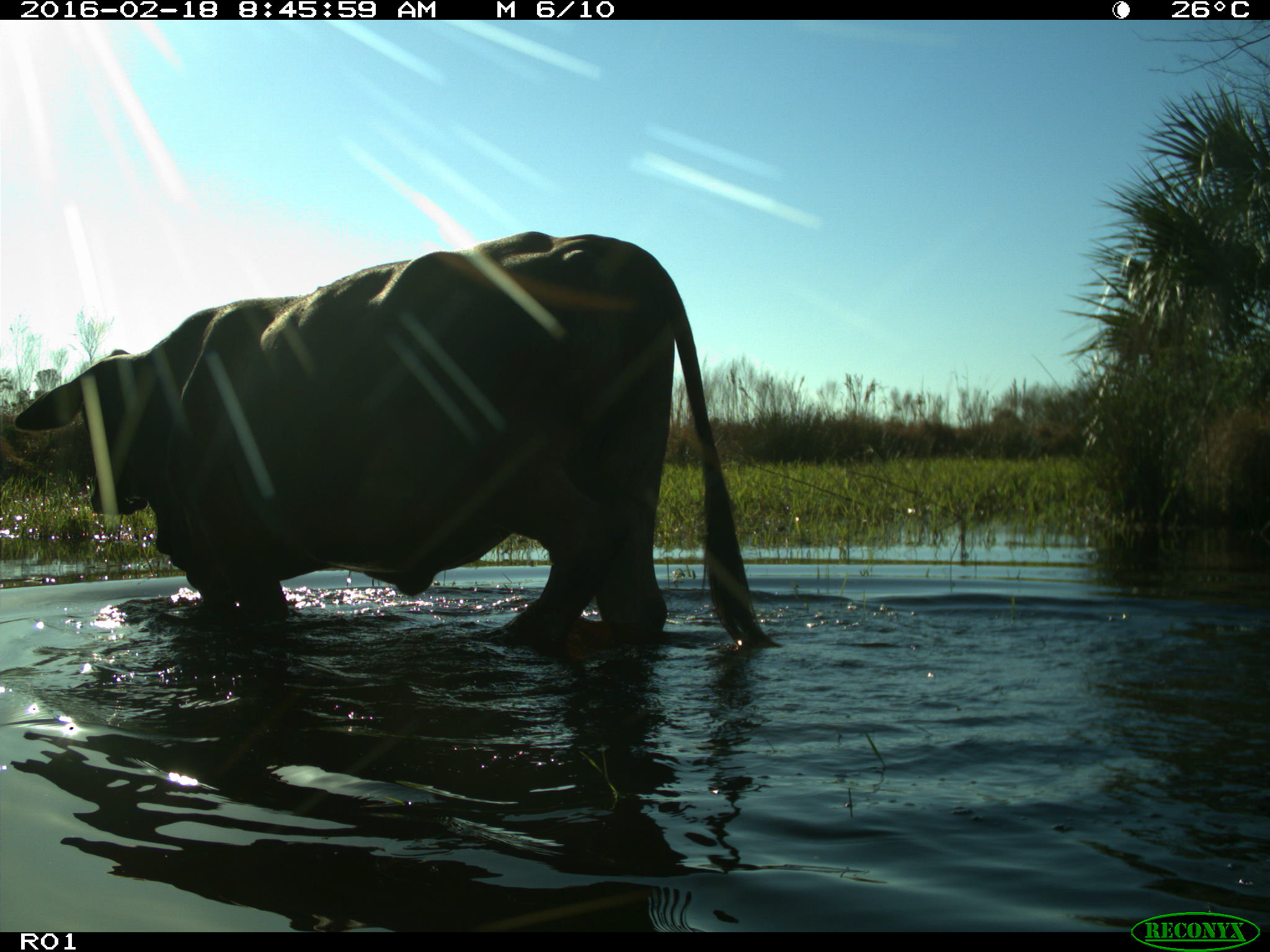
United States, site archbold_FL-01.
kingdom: Animalia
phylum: Chordata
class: Mammalia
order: Artiodactyla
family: Bovidae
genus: Bos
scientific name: Bos taurus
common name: domestic cow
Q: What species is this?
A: Bos taurus (domestic cow).